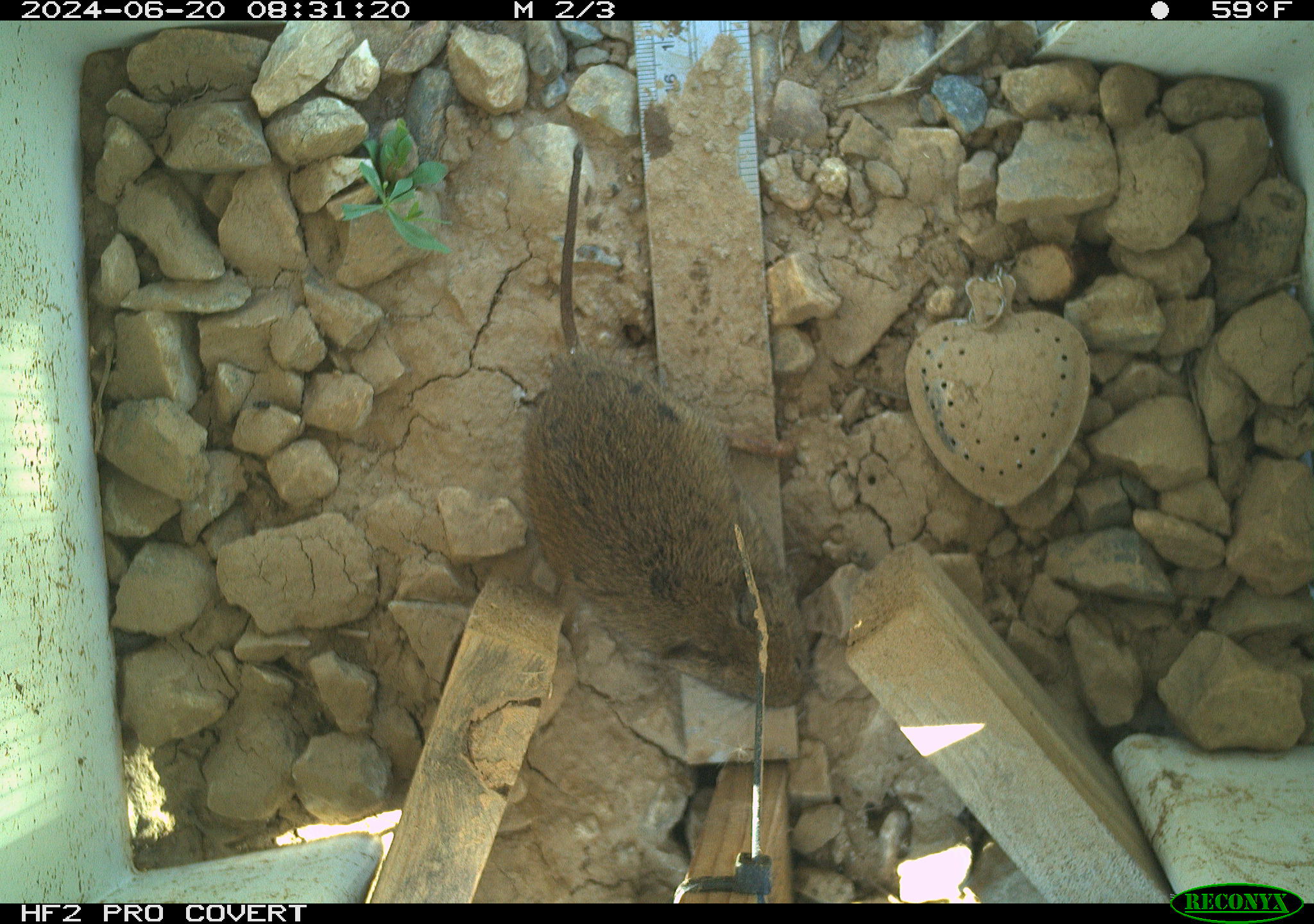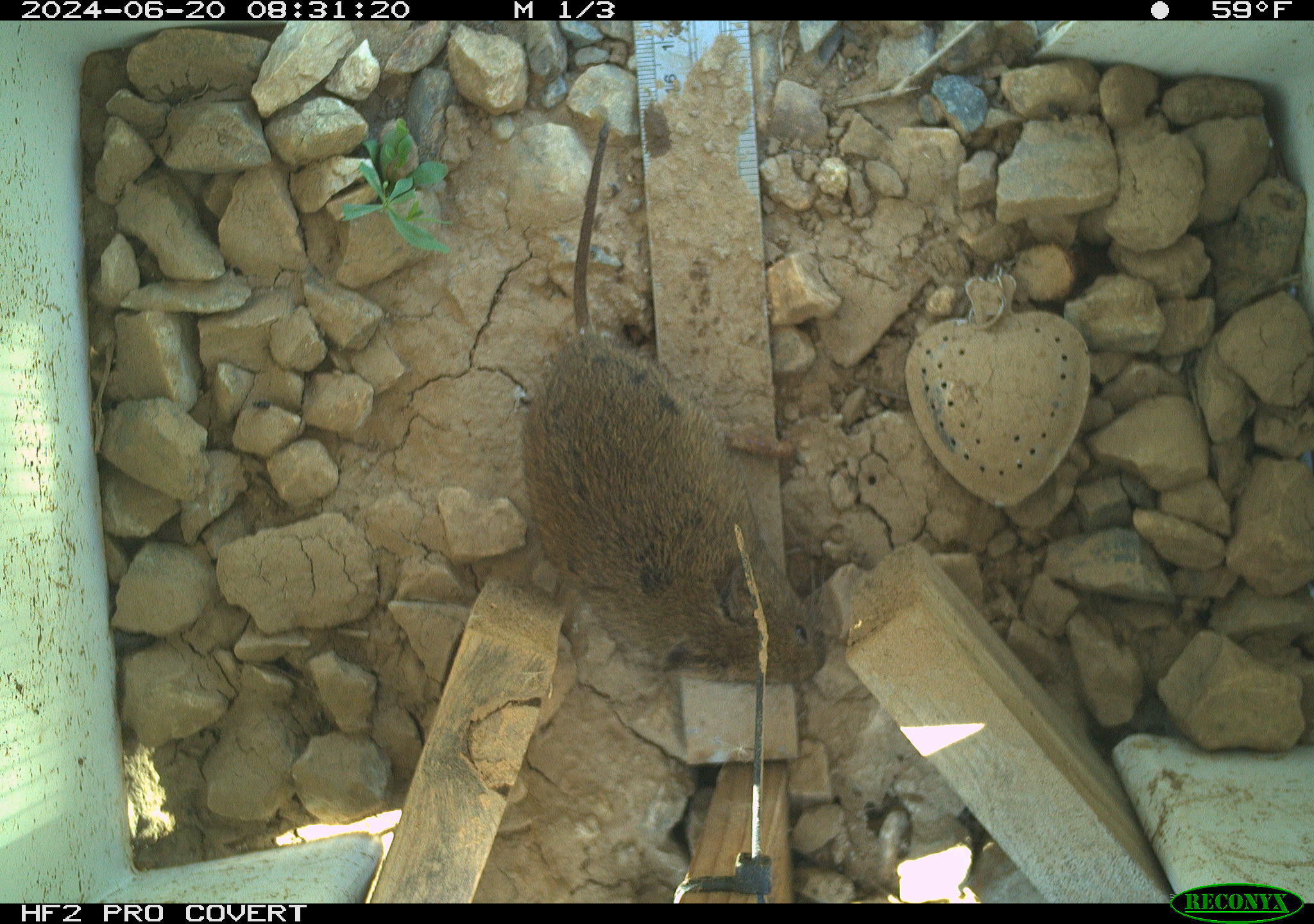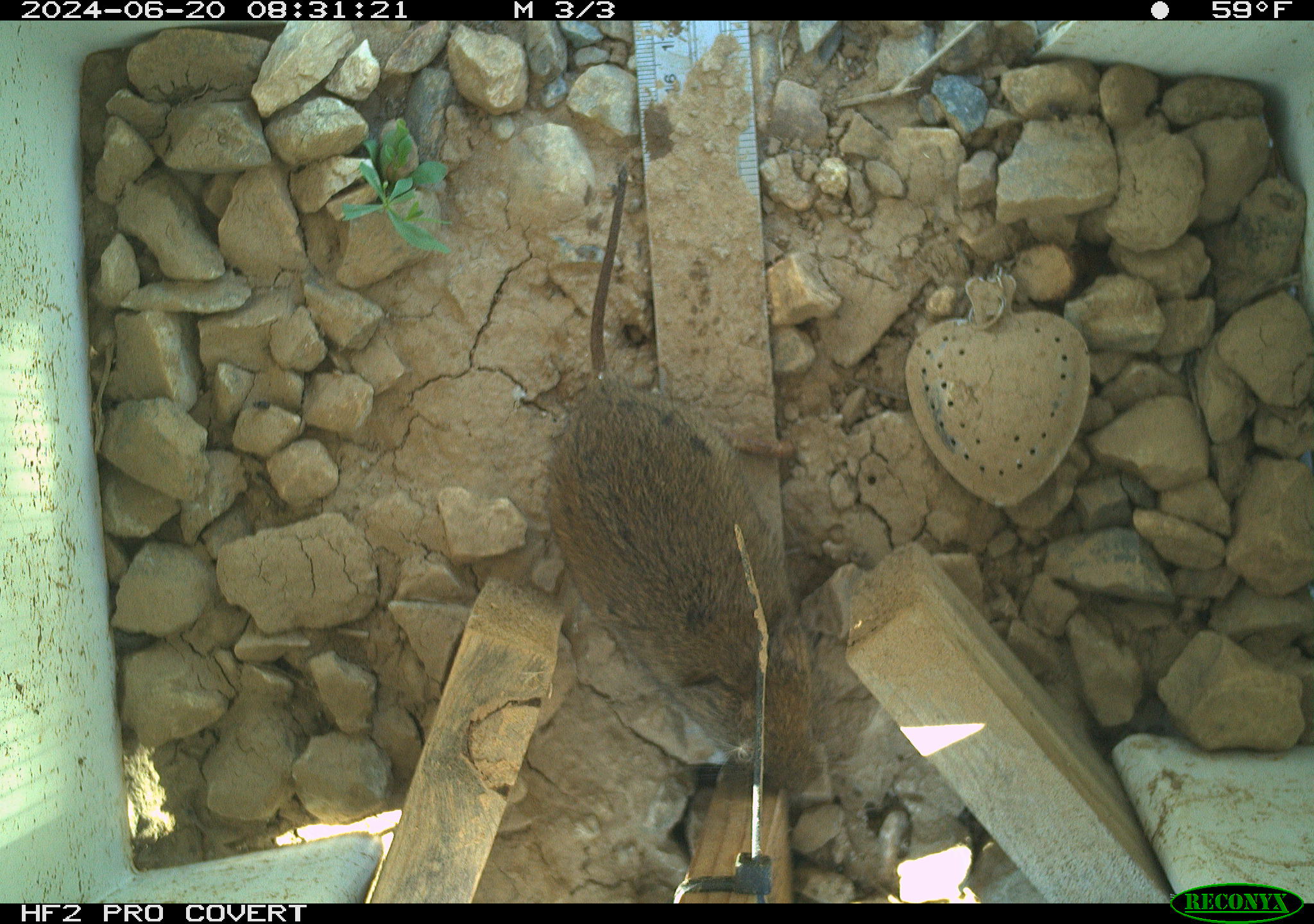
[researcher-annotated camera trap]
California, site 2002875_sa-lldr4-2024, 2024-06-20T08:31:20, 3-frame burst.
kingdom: Animalia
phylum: Chordata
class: Mammalia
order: Rodentia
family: Cricetidae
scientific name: Arvicolinae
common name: voles, lemmings, and muskrats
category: arvicolinae subfamily